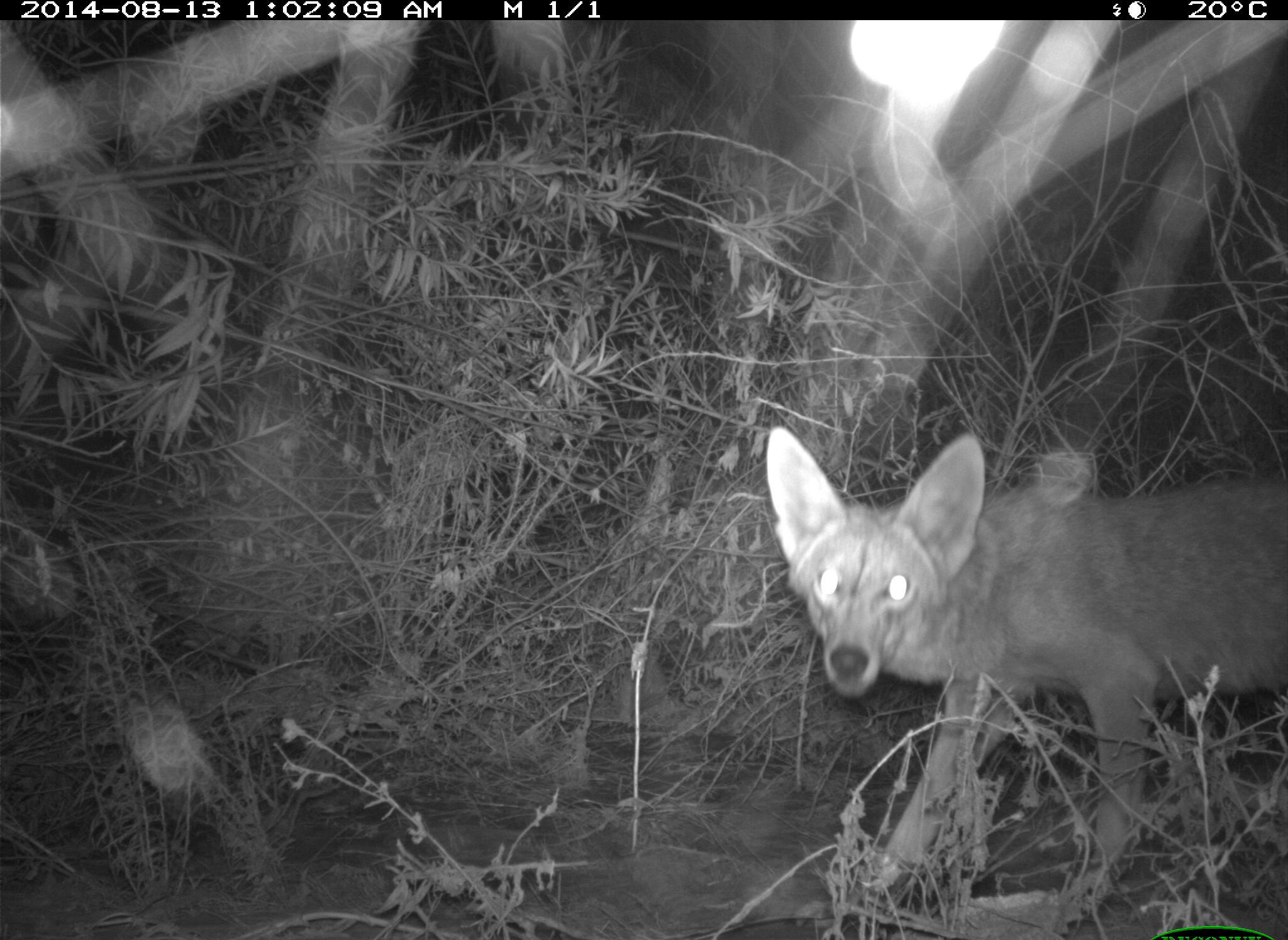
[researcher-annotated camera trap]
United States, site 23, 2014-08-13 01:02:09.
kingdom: Animalia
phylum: Chordata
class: Mammalia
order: Carnivora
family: Canidae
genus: Canis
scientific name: Canis latrans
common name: coyote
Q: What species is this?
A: Coyote (Canis latrans).